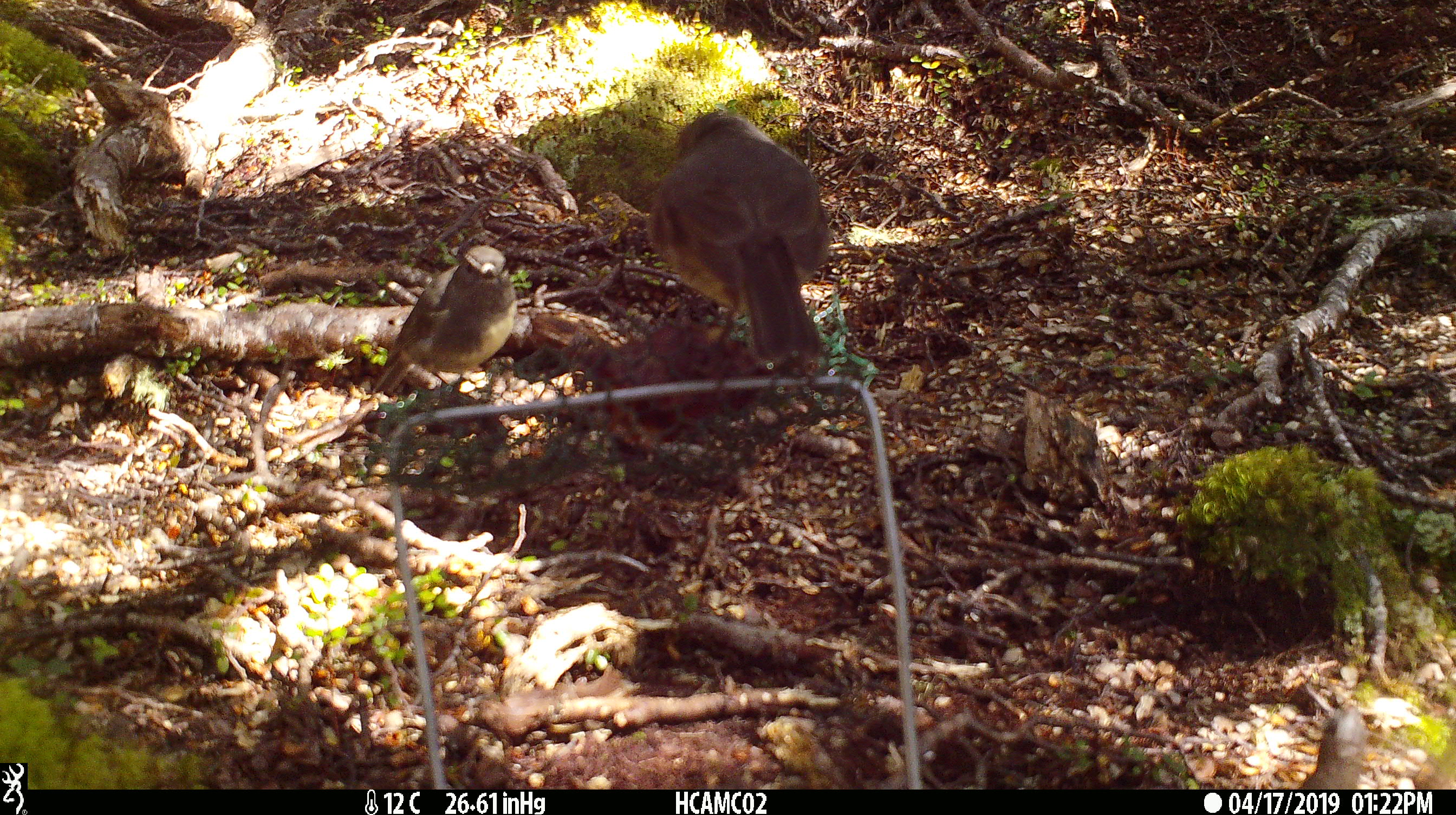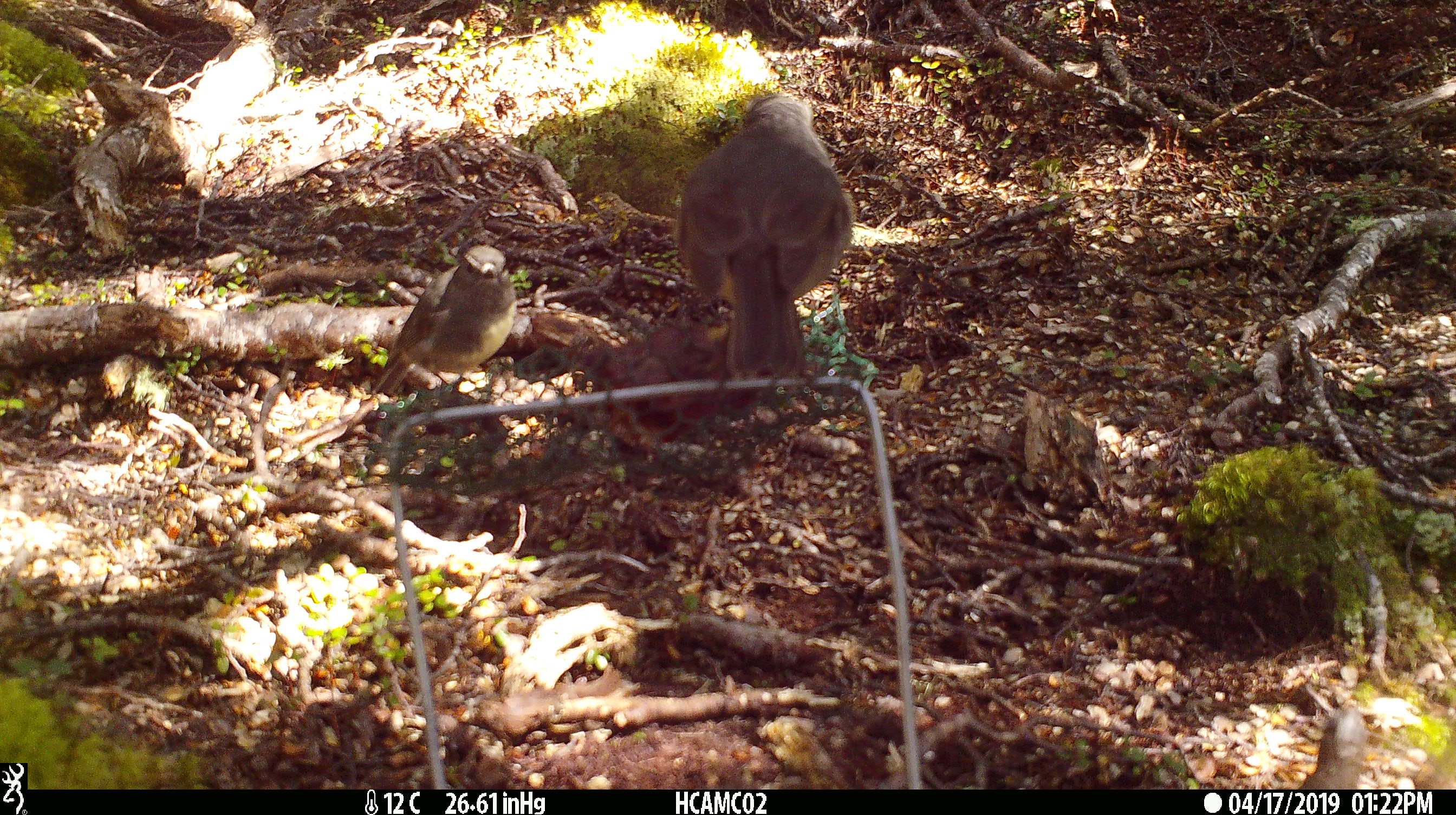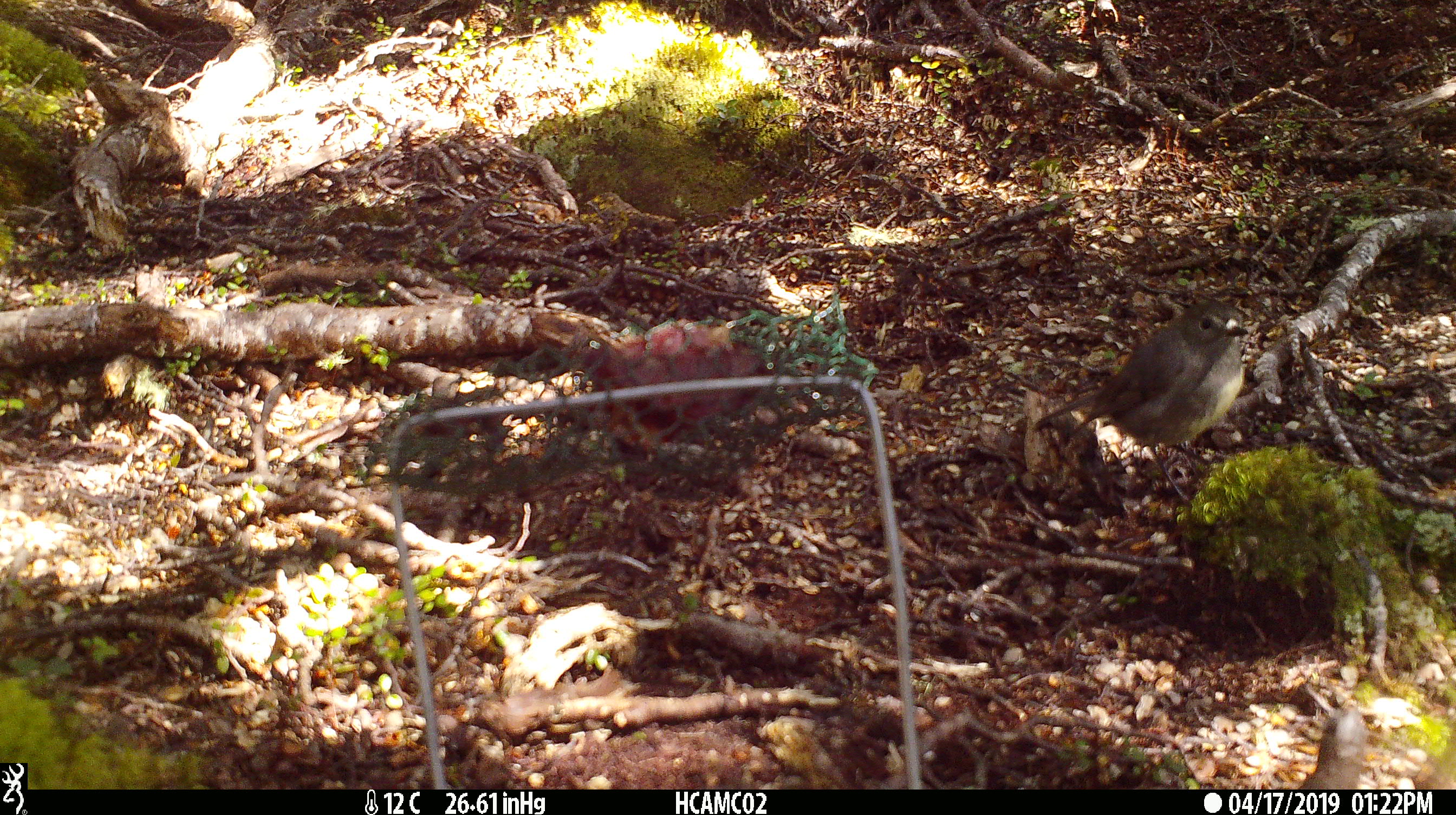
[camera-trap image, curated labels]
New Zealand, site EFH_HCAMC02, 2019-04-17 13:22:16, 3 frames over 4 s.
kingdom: Animalia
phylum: Chordata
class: Aves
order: Passeriformes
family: Petroicidae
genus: Petroica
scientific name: Petroica australis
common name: new zealand robin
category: robin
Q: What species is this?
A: Robin (new zealand robin) (Petroica australis).